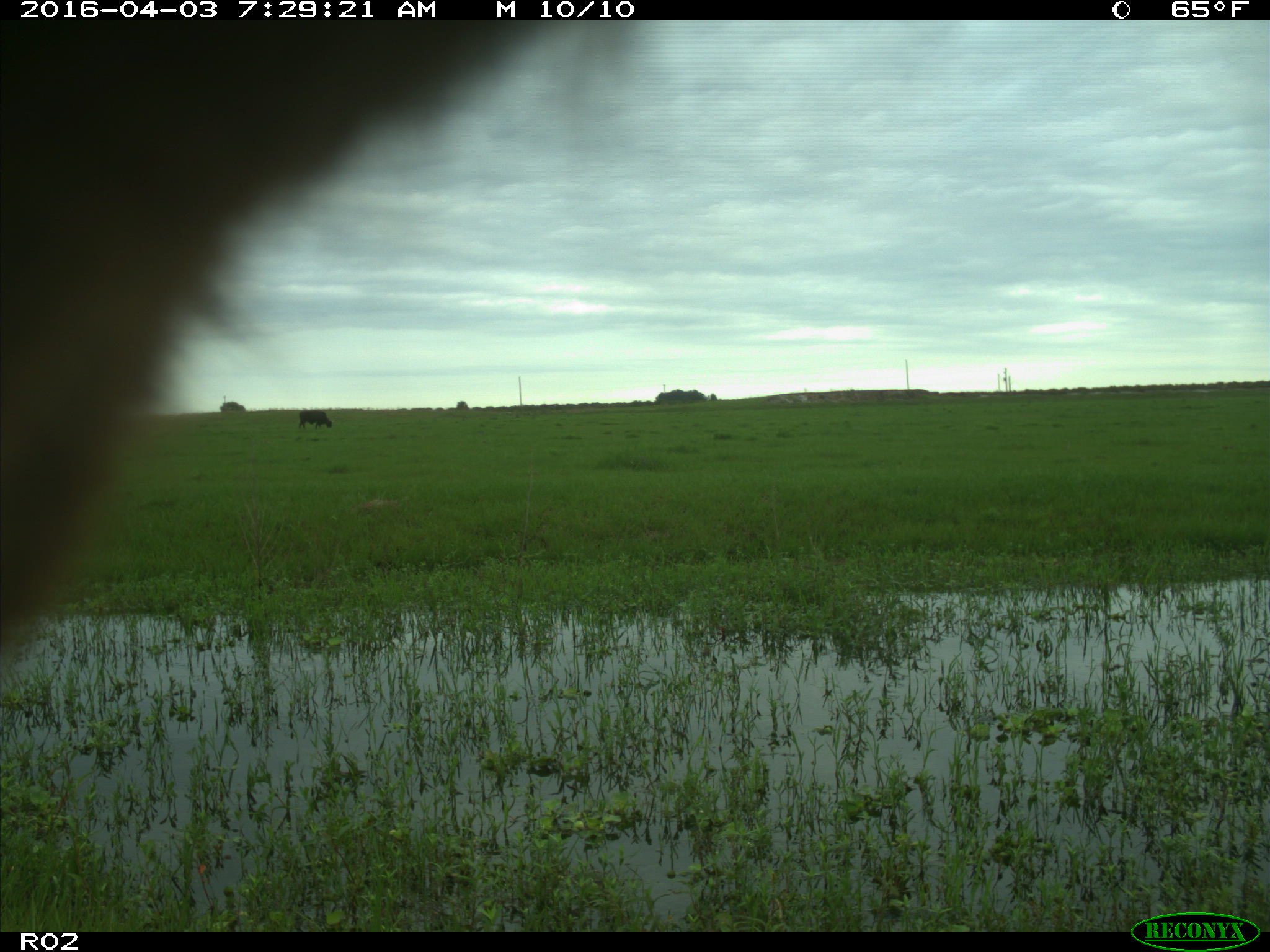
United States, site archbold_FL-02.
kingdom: Animalia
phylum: Chordata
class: Mammalia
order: Artiodactyla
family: Bovidae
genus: Bos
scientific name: Bos taurus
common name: domestic cow